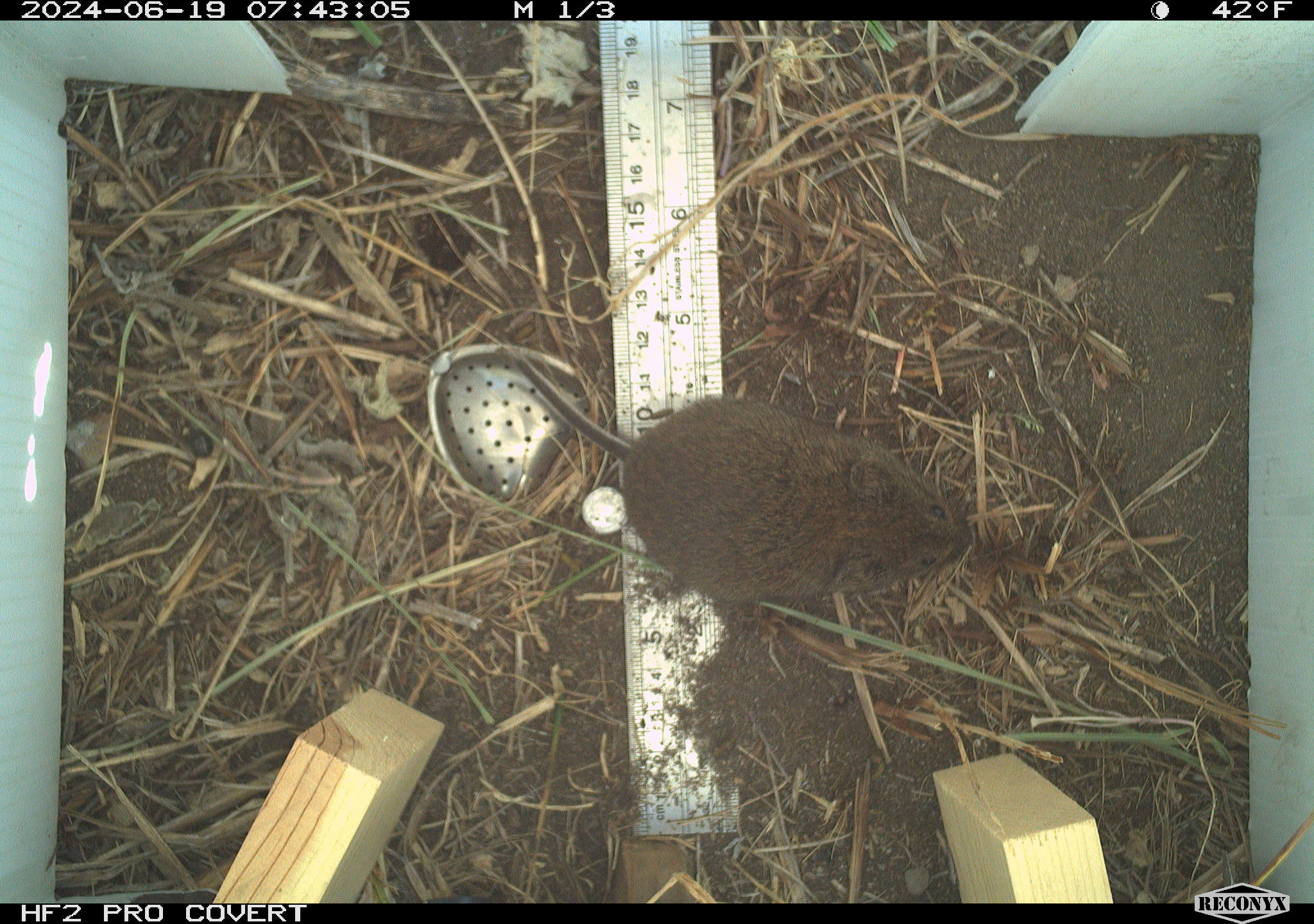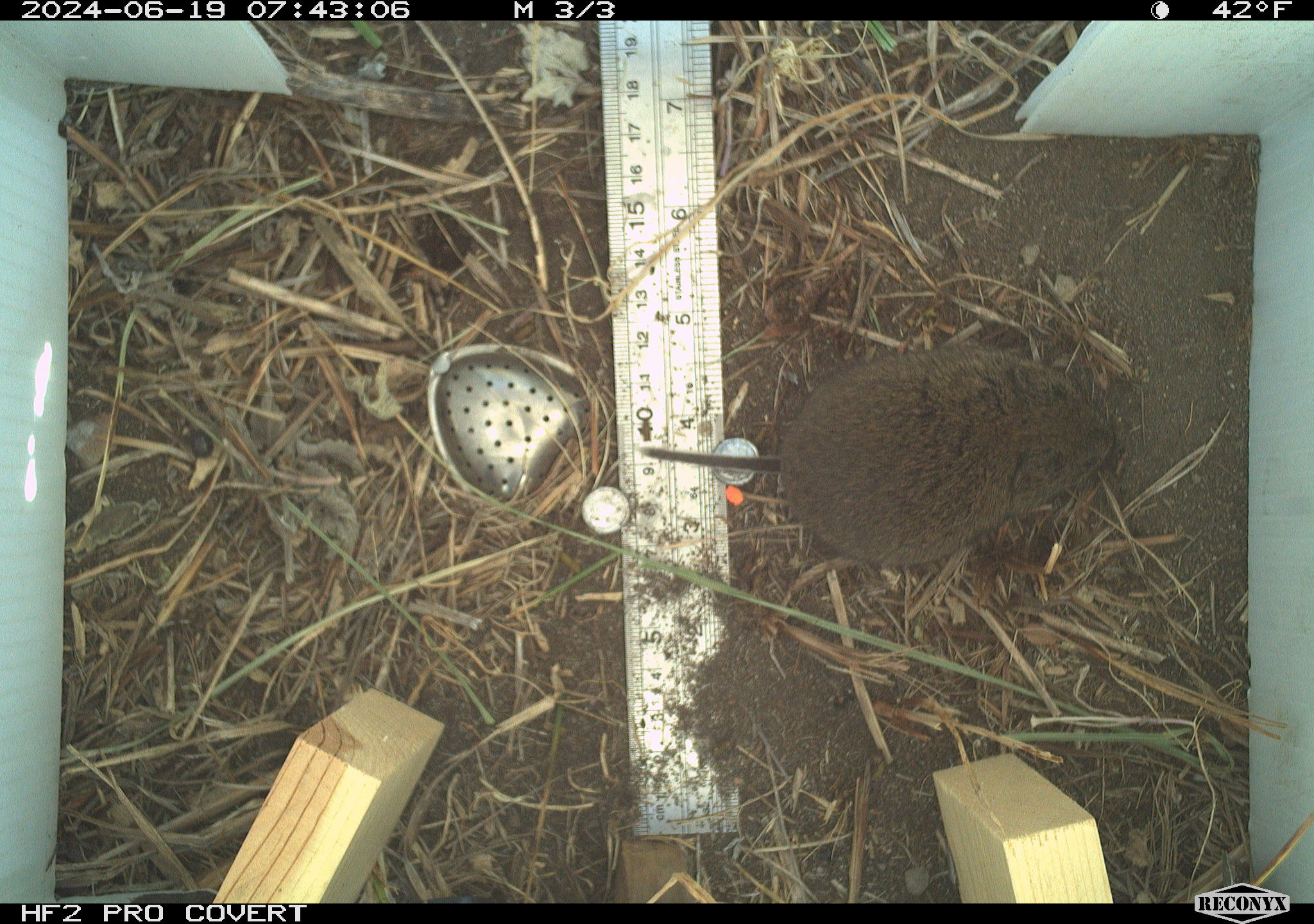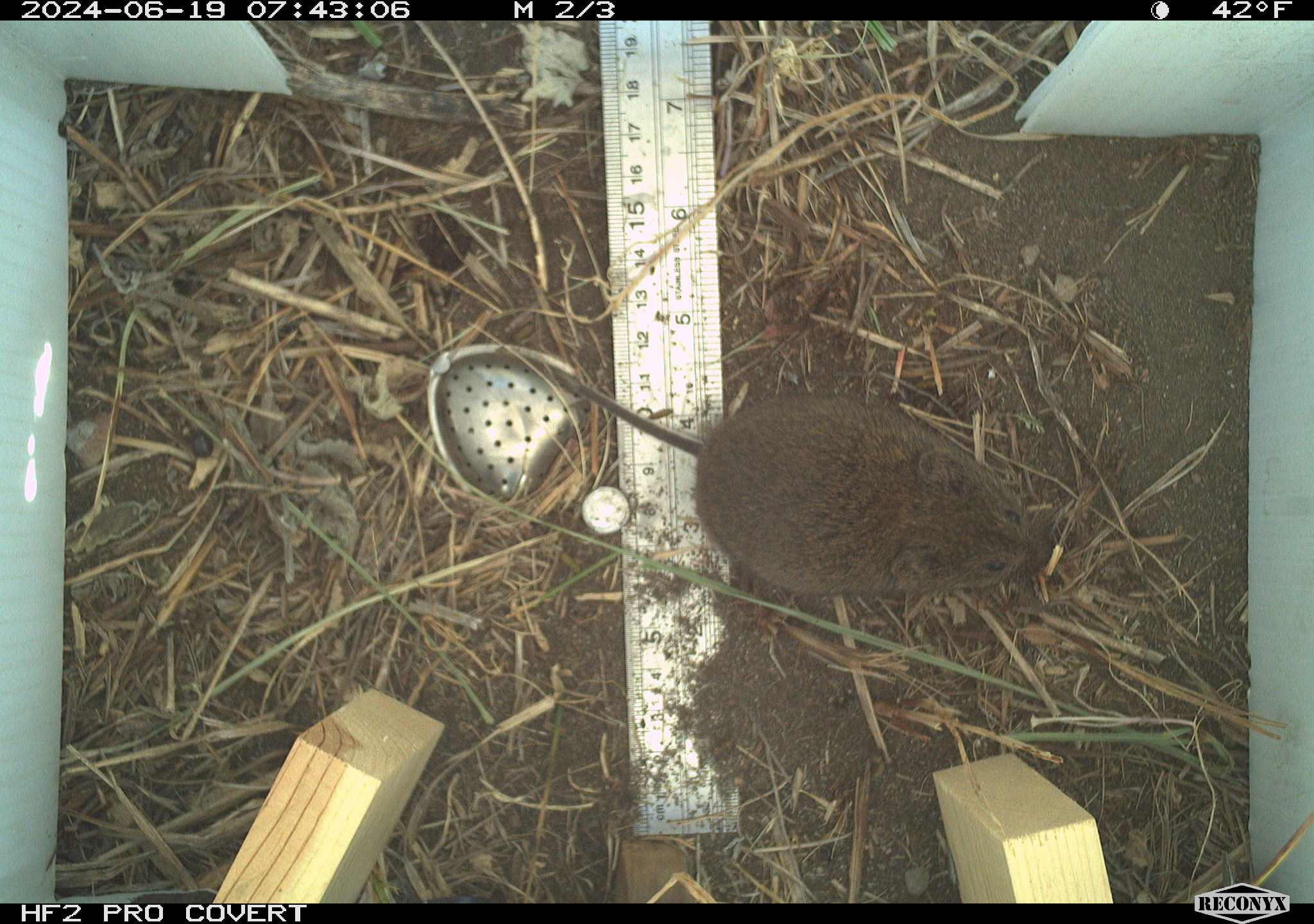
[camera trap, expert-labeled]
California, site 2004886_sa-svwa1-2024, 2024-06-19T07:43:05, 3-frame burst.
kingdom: Animalia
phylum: Chordata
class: Mammalia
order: Rodentia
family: Cricetidae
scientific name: Arvicolinae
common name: voles, lemmings, and muskrats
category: arvicolinae subfamily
Arvicolinae subfamily (voles, lemmings, and muskrats) (Arvicolinae).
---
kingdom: Animalia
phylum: Arthropoda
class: Malacostraca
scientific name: Malacostraca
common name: amphipods, crabs, isopods, krill, lobsters and shrimps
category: malacostracan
Malacostracan (amphipods, crabs, isopods, krill, lobsters and shrimps) (Malacostraca).